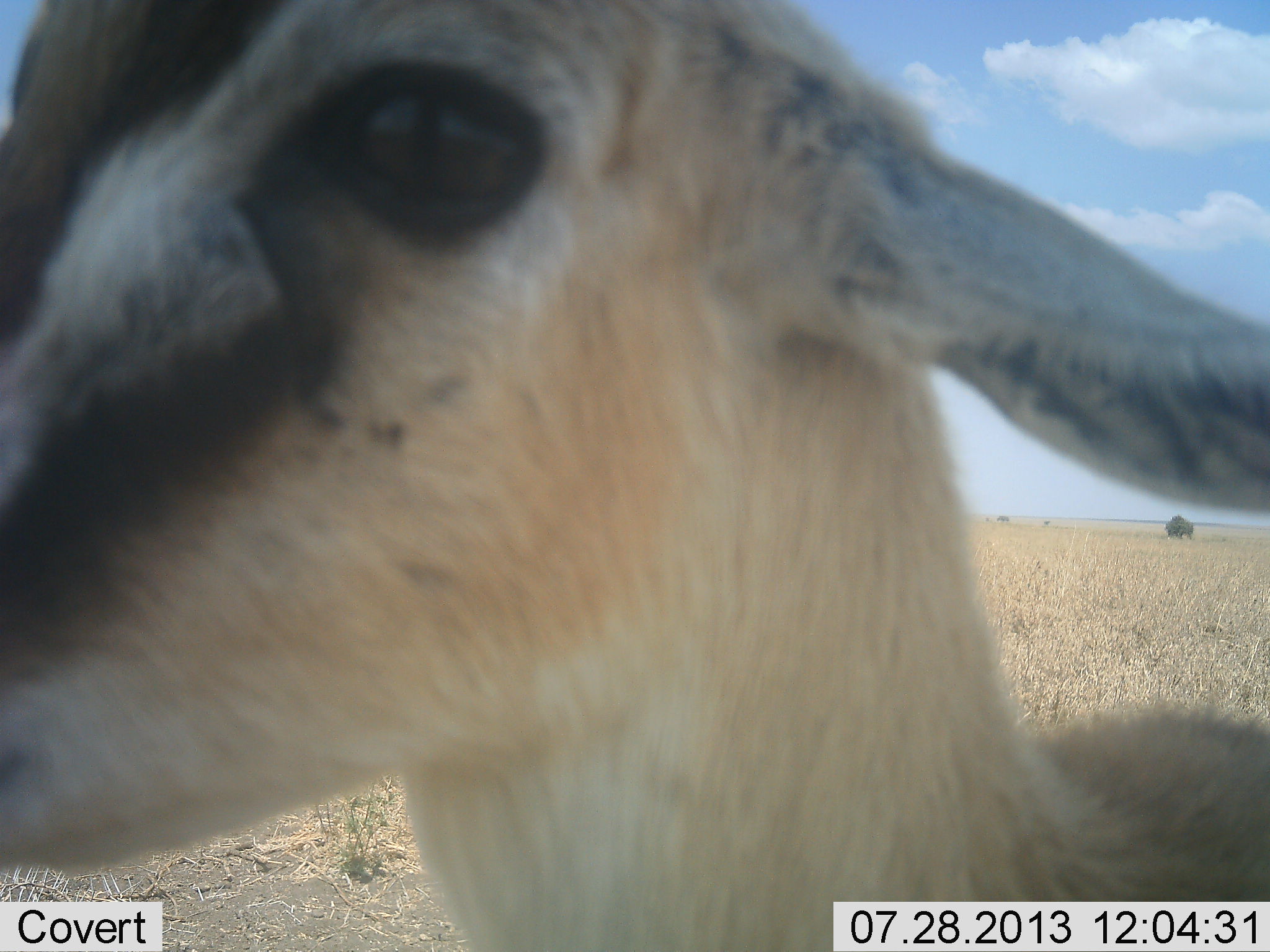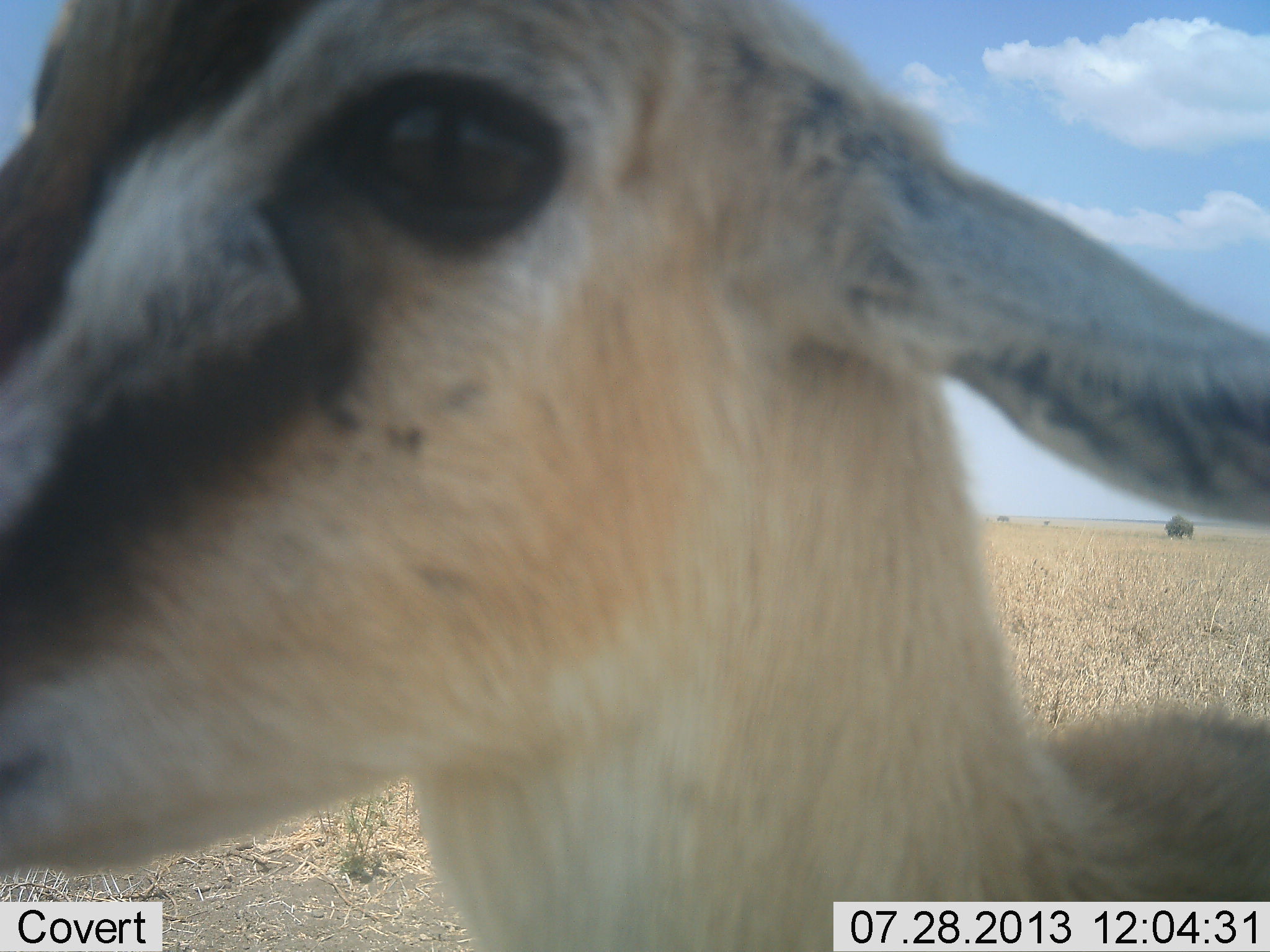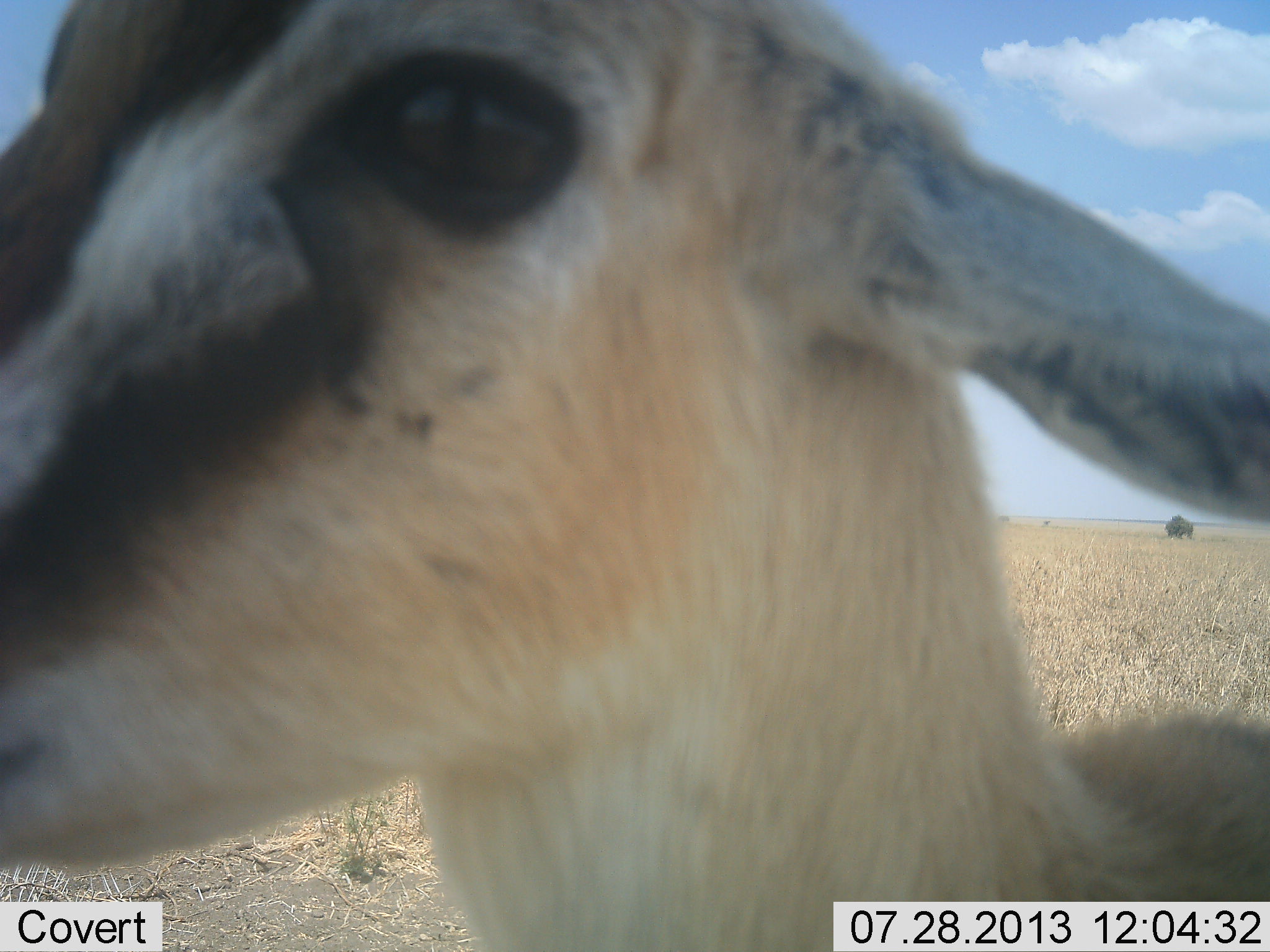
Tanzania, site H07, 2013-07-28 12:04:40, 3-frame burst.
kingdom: Animalia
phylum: Chordata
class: Mammalia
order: Artiodactyla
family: Bovidae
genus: Eudorcas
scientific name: Eudorcas thomsonii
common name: thomson's gazelle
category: gazellethomsons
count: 1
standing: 88%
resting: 3%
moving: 3%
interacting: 9%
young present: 6%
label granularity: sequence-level